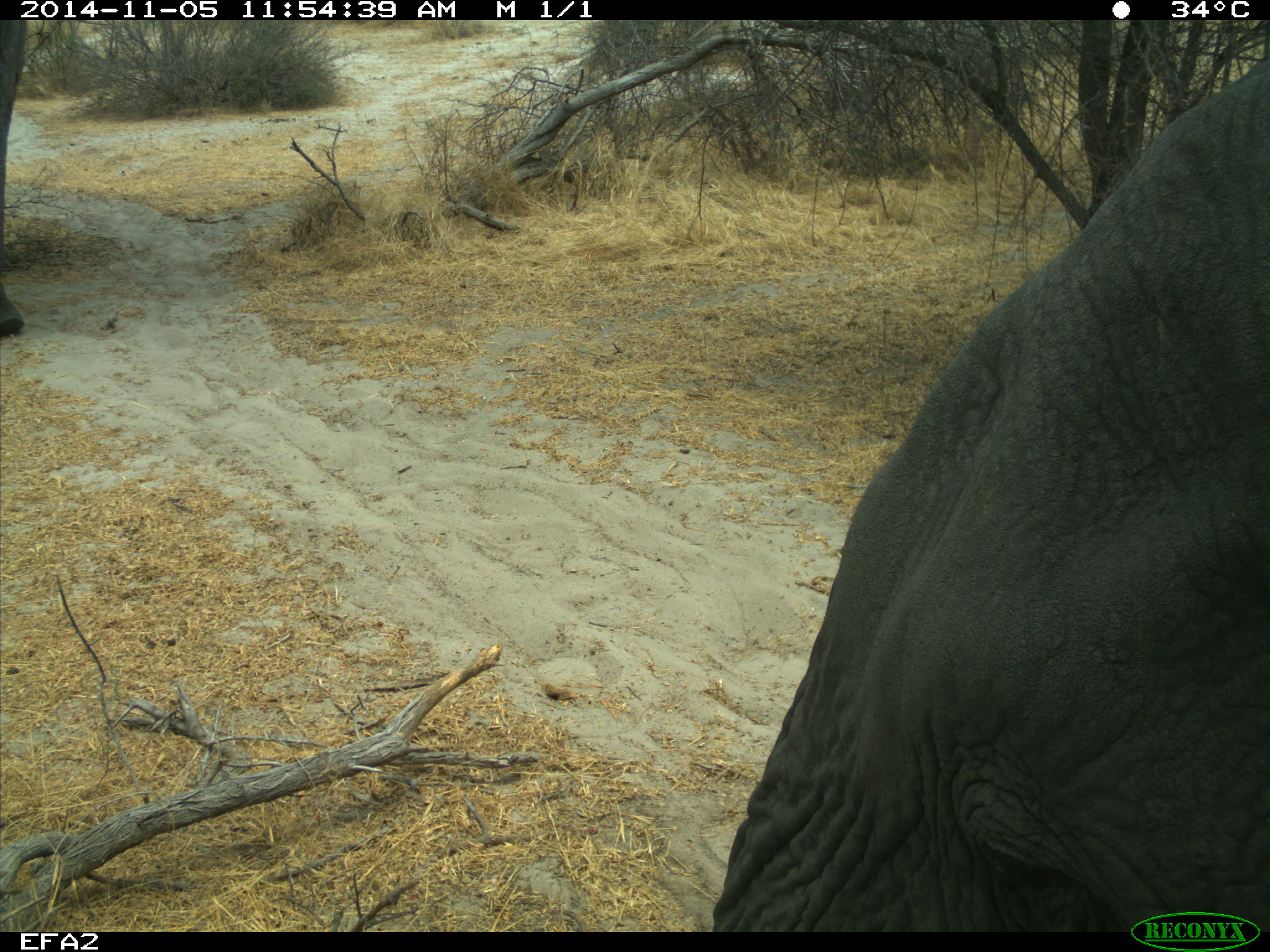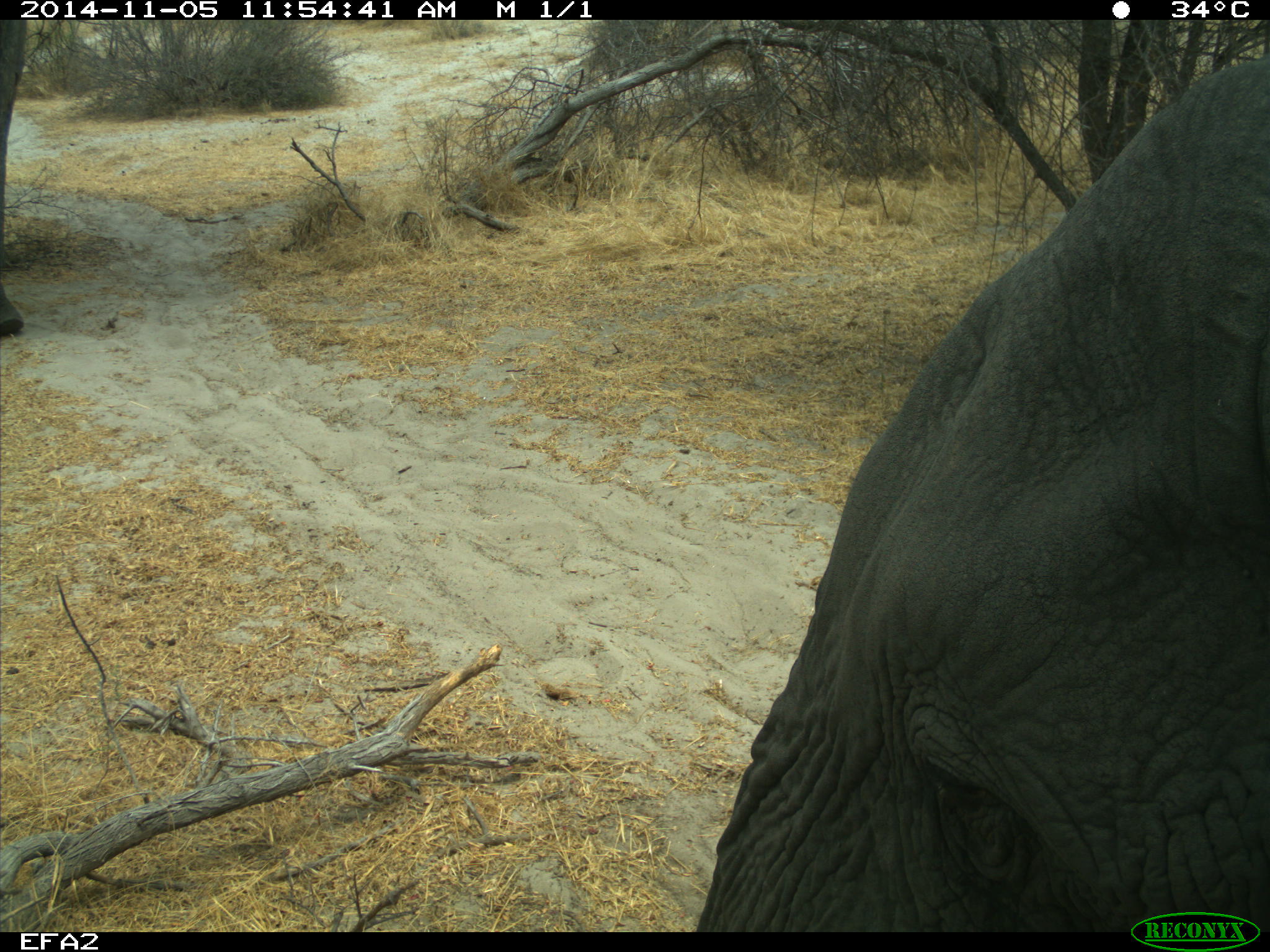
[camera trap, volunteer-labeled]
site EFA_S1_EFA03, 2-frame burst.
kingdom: Animalia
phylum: Chordata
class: Mammalia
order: Proboscidea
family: Elephantidae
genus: Loxodonta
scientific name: Loxodonta africana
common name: african bush elephant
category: elephant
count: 2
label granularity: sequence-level